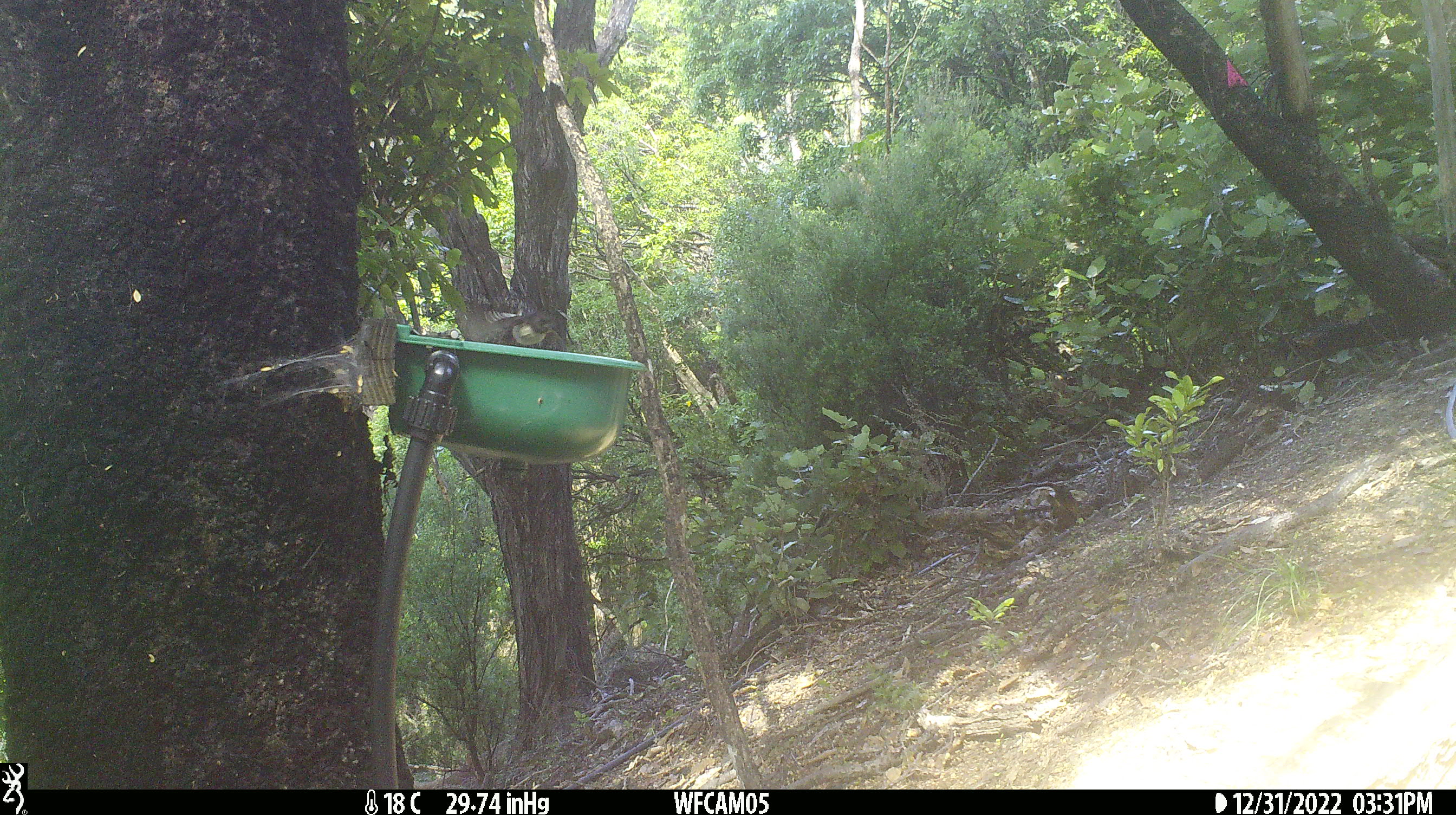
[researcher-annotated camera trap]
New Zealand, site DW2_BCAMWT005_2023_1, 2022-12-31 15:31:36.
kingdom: Animalia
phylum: Chordata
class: Aves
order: Passeriformes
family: Petroicidae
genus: Petroica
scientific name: Petroica macrocephala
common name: tomtit